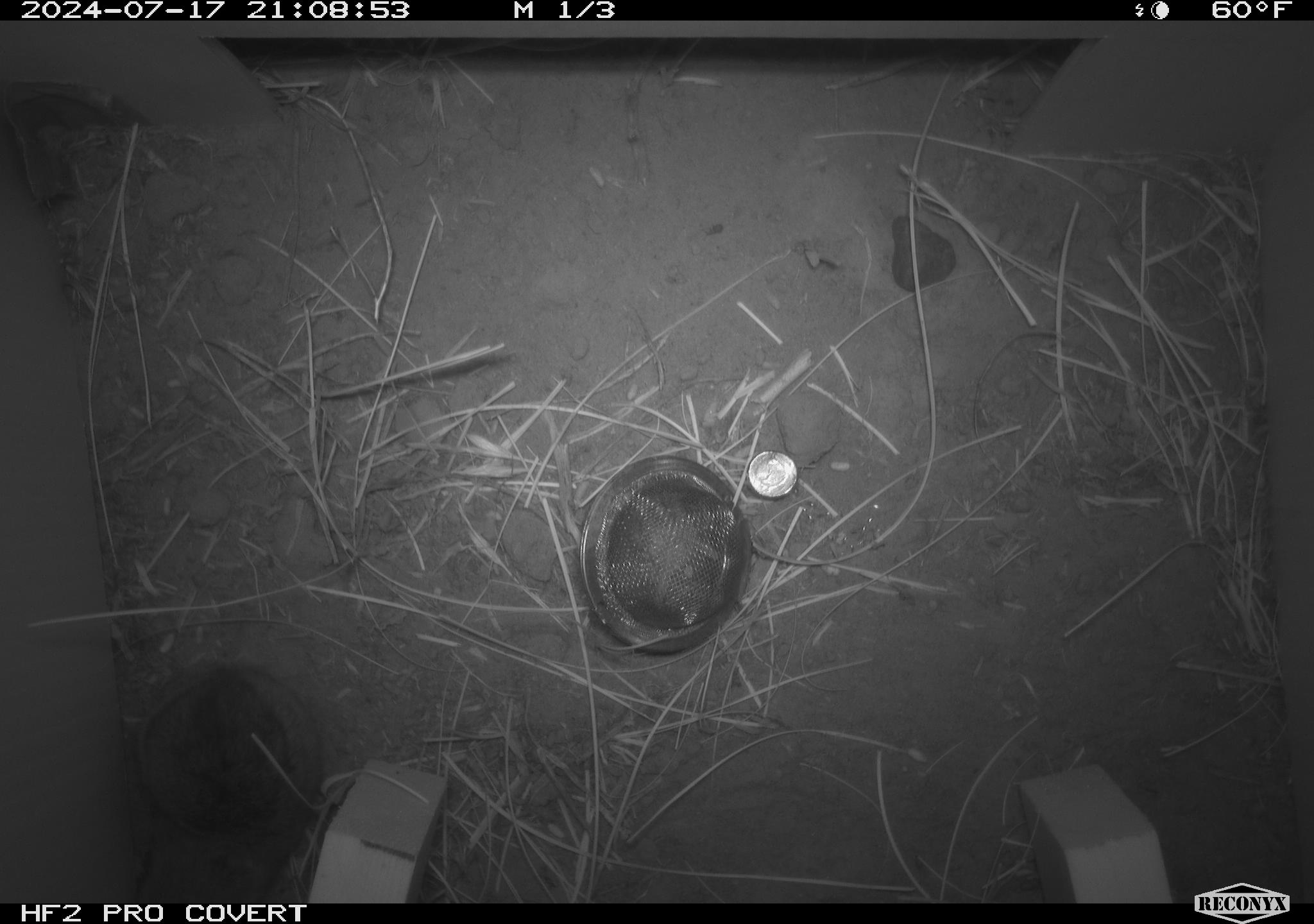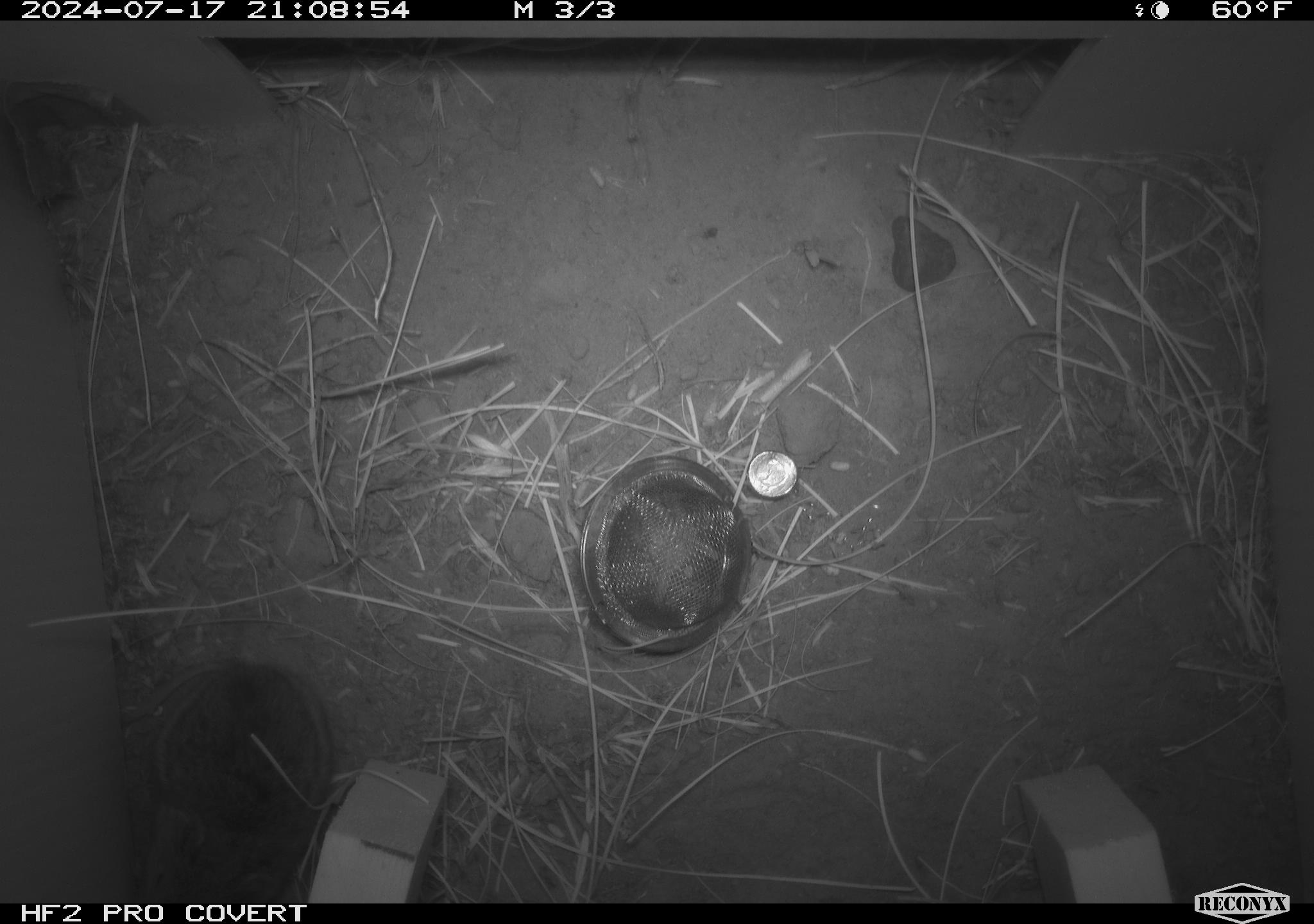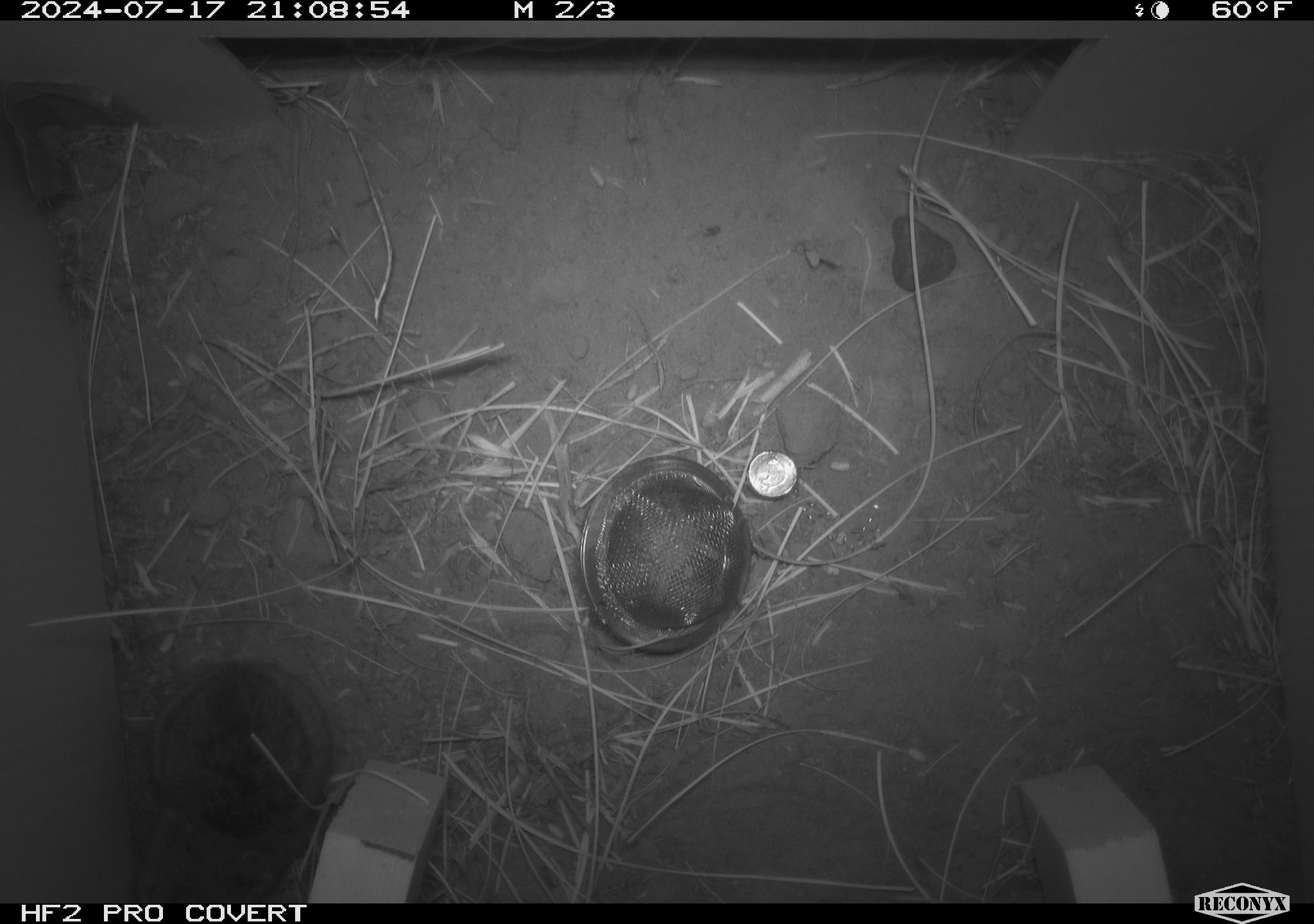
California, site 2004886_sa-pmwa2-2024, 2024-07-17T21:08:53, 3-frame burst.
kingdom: Animalia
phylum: Chordata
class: Mammalia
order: Rodentia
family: Cricetidae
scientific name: Arvicolinae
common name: voles, lemmings, and muskrats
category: arvicolinae subfamily